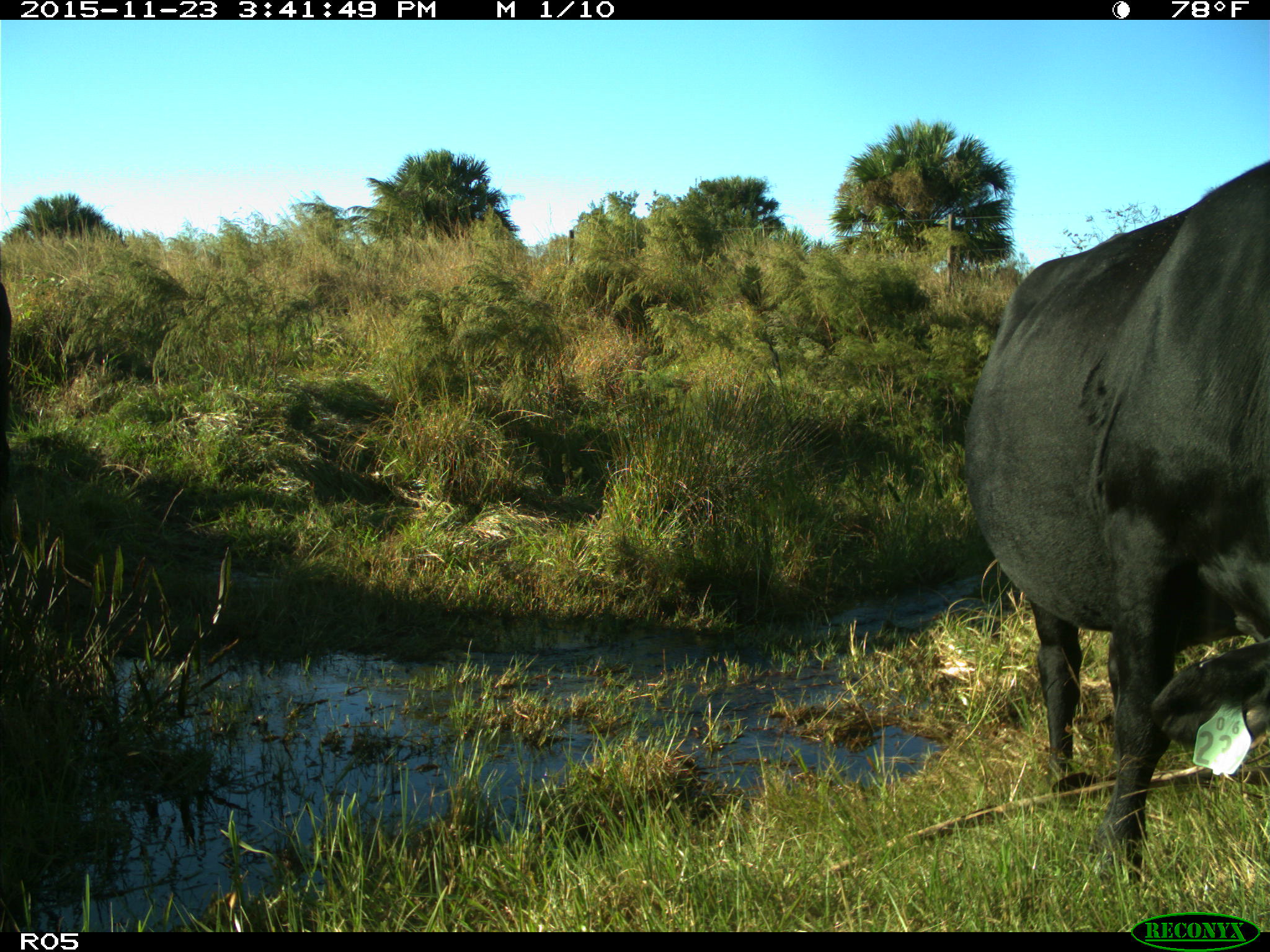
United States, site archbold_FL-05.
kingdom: Animalia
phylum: Chordata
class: Mammalia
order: Artiodactyla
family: Bovidae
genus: Bos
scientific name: Bos taurus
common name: domestic cow